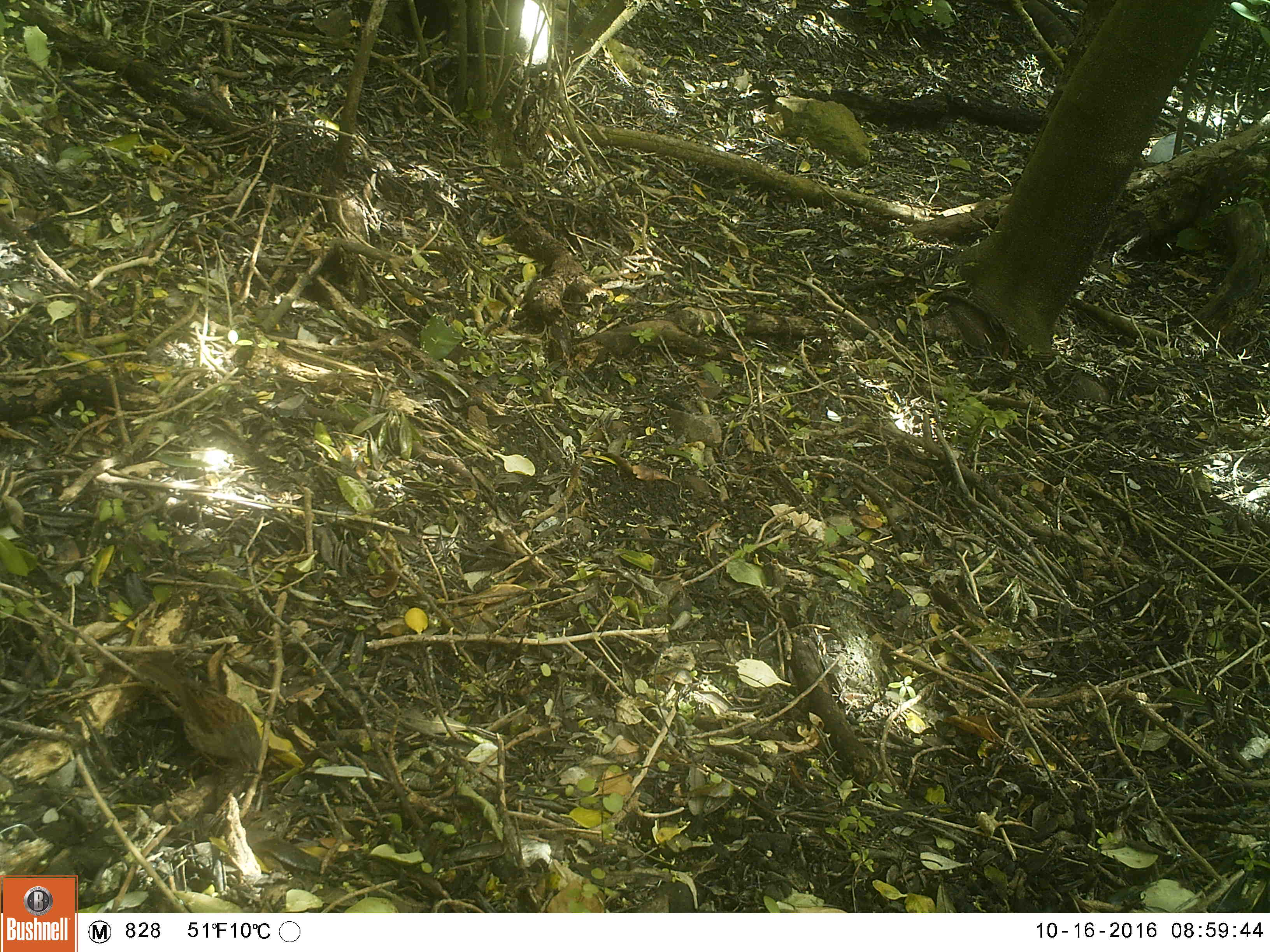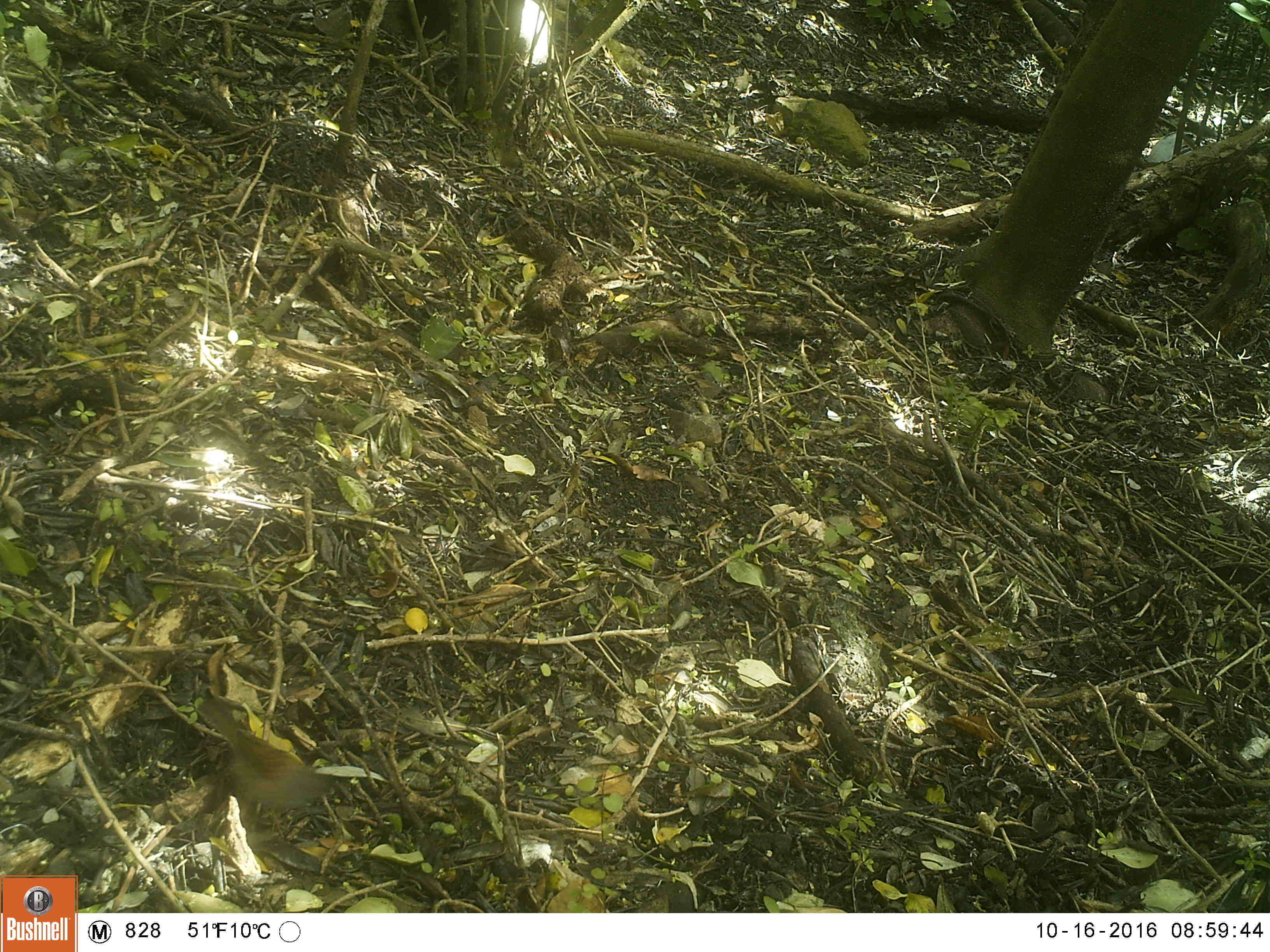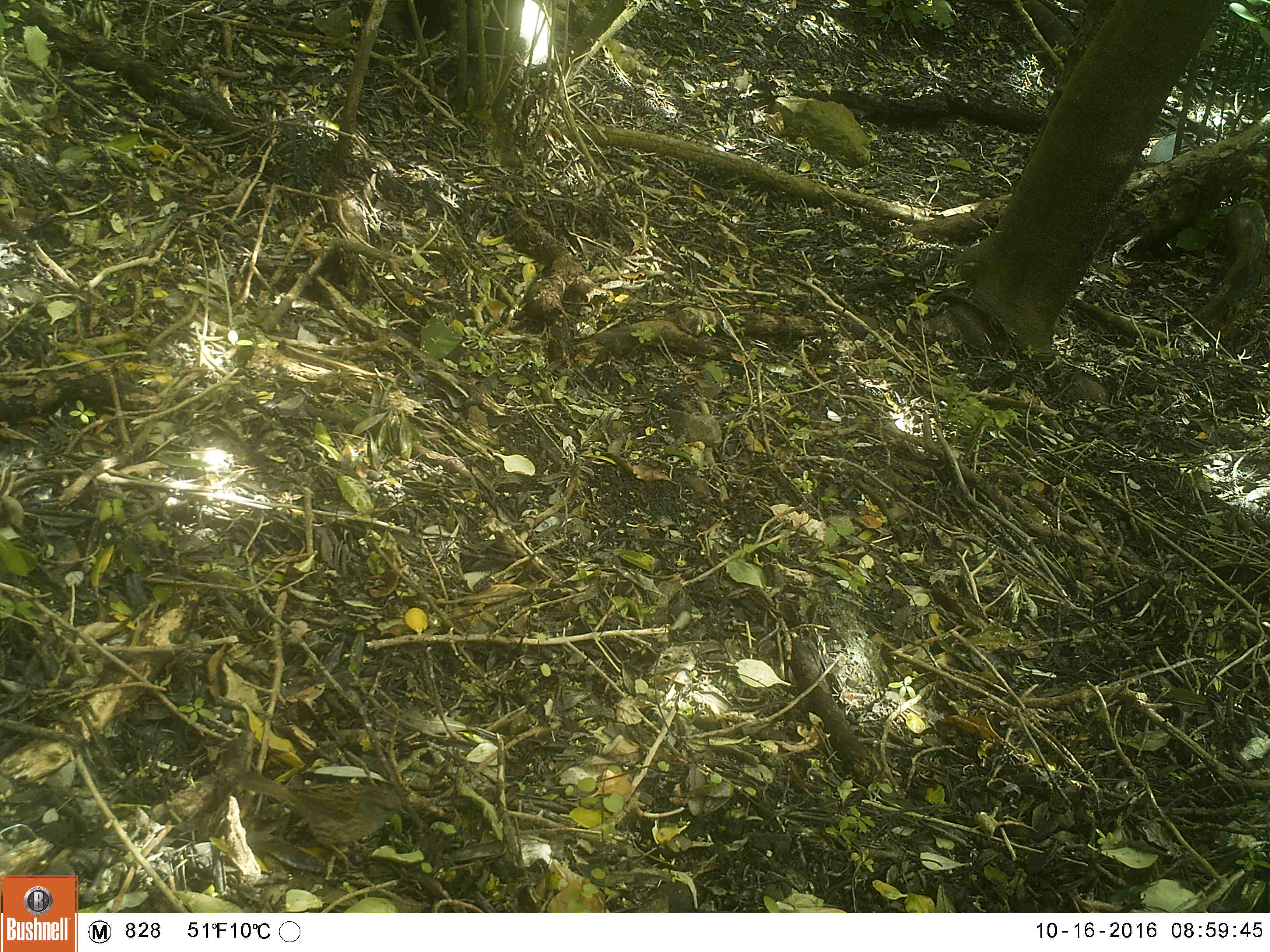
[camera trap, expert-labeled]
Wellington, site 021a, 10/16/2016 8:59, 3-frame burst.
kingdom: Animalia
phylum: Chordata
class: Aves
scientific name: Aves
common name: bird